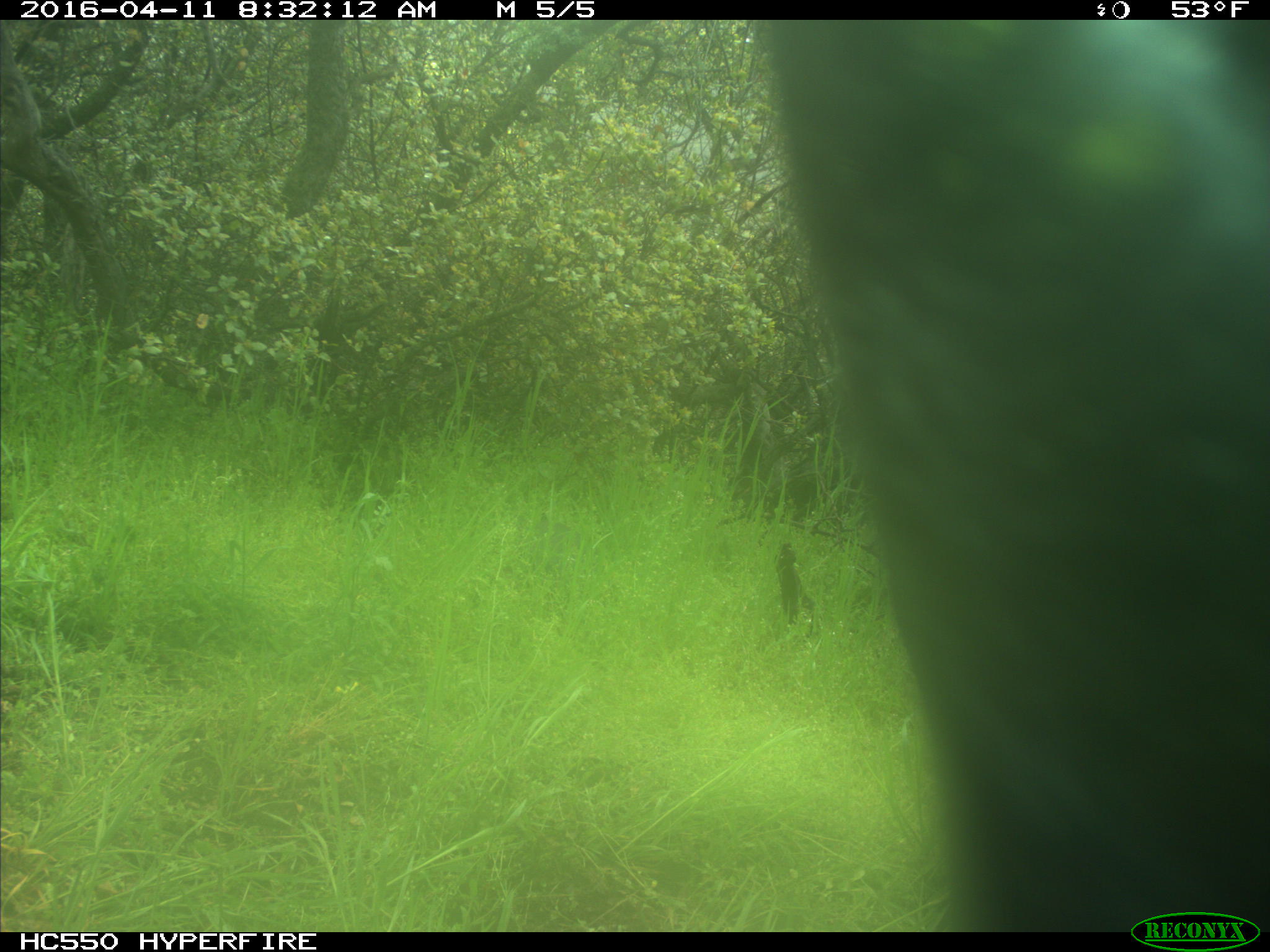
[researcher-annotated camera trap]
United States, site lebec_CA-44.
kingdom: Animalia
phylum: Chordata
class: Mammalia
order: Artiodactyla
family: Bovidae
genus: Bos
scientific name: Bos taurus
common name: domestic cow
Bos taurus (domestic cow).